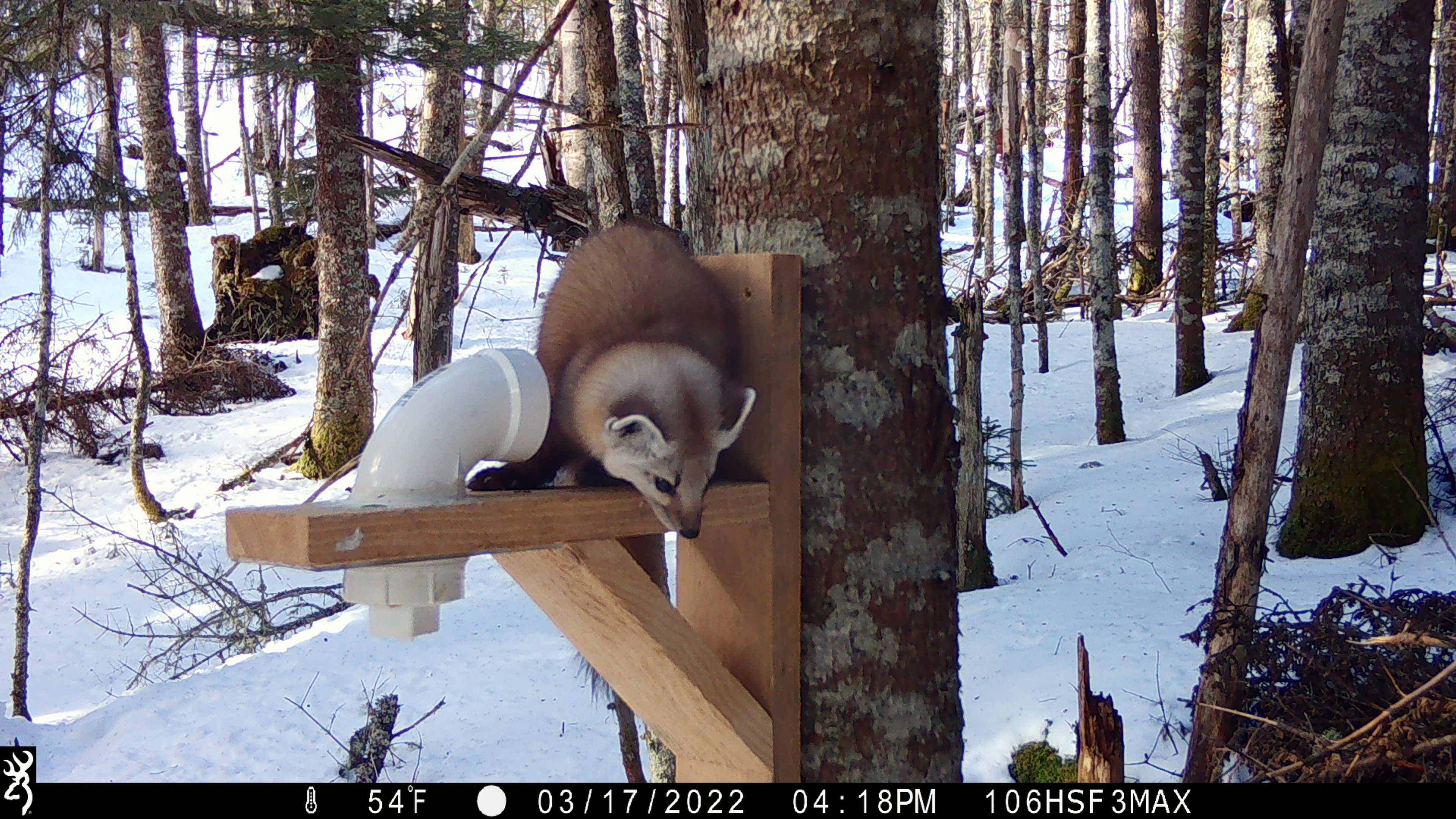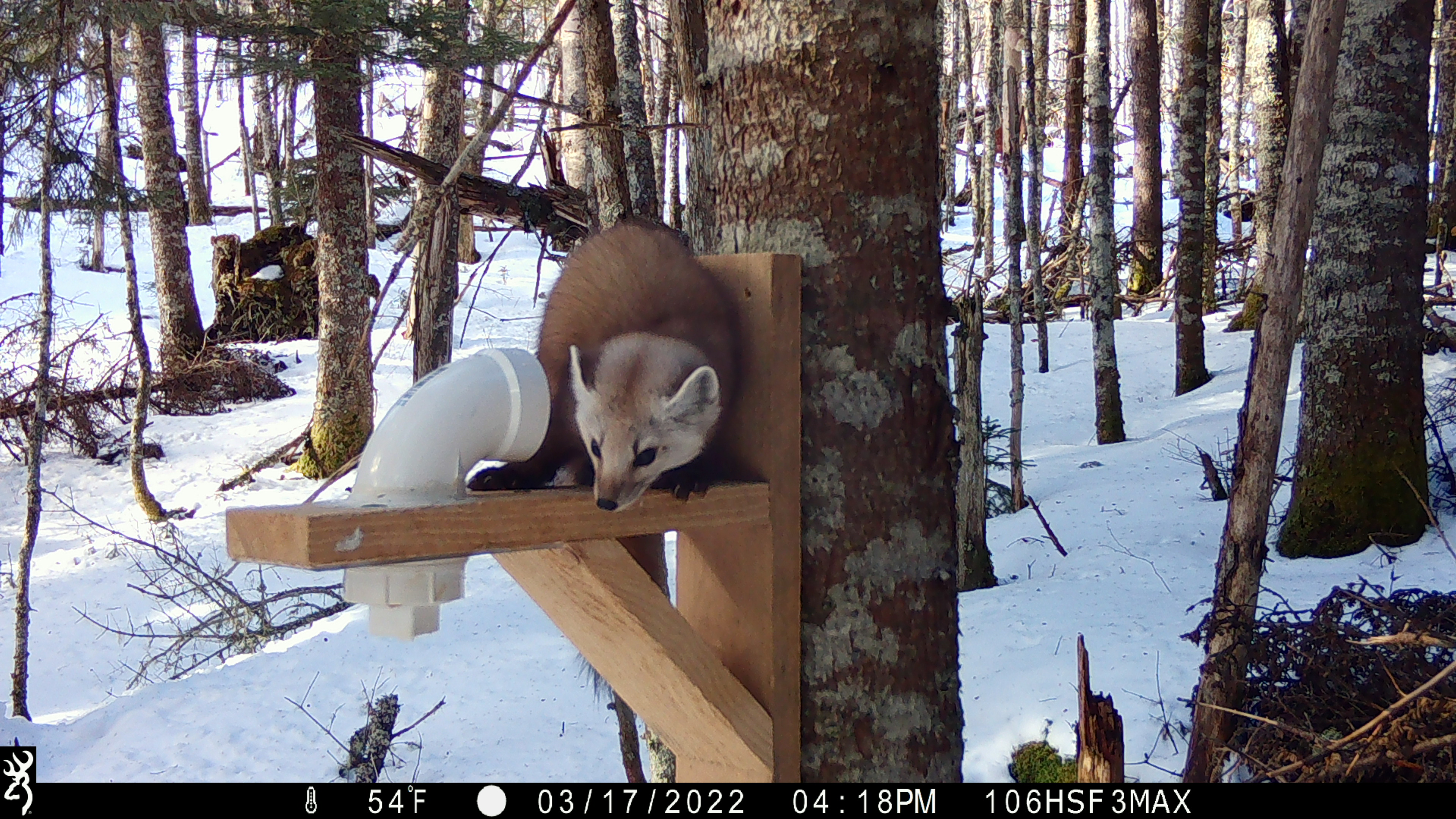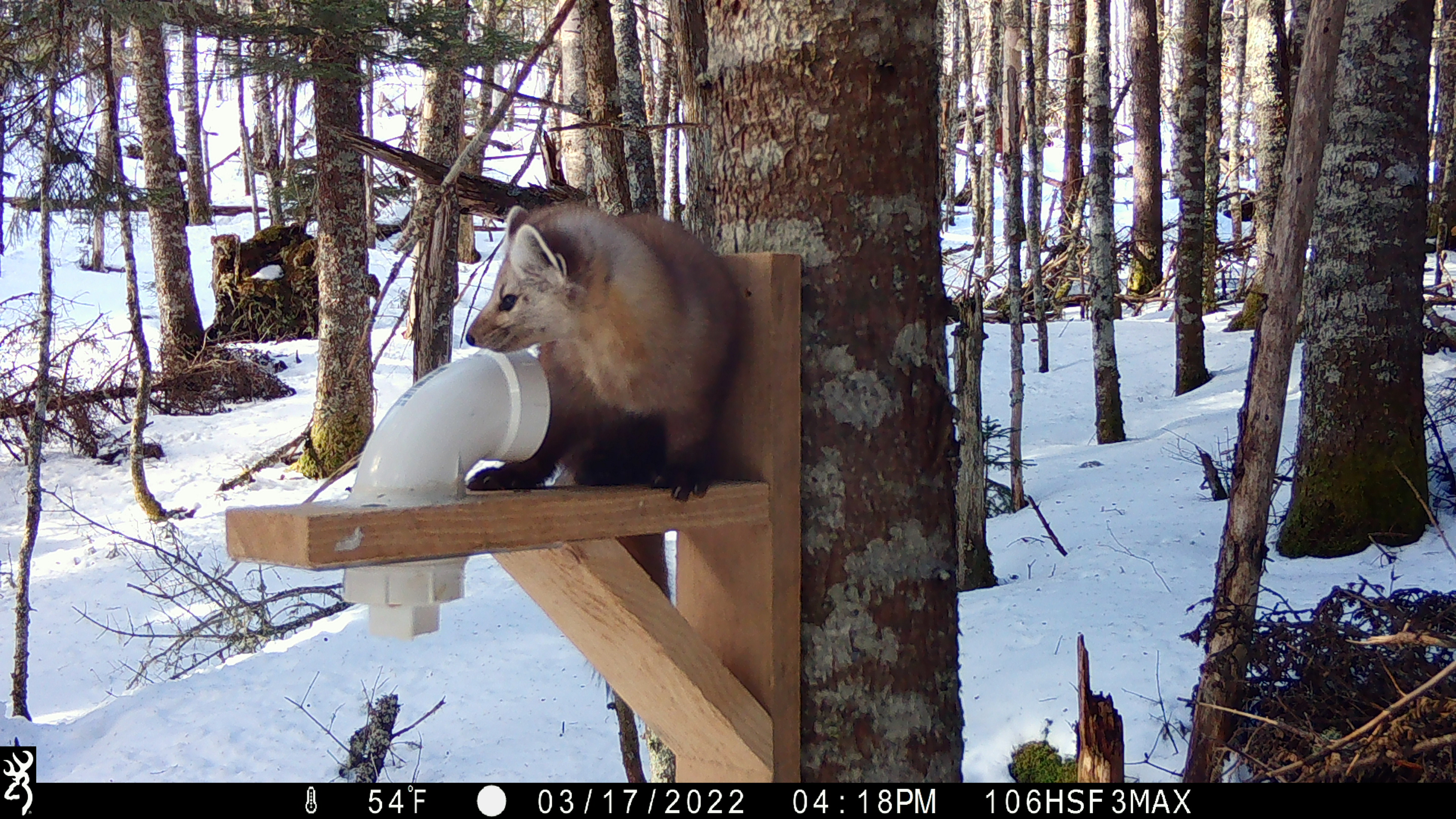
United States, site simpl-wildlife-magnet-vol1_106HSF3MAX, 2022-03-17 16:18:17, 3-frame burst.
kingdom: Animalia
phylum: Chordata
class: Mammalia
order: Carnivora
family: Mustelidae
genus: Martes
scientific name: Martes americana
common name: american marten